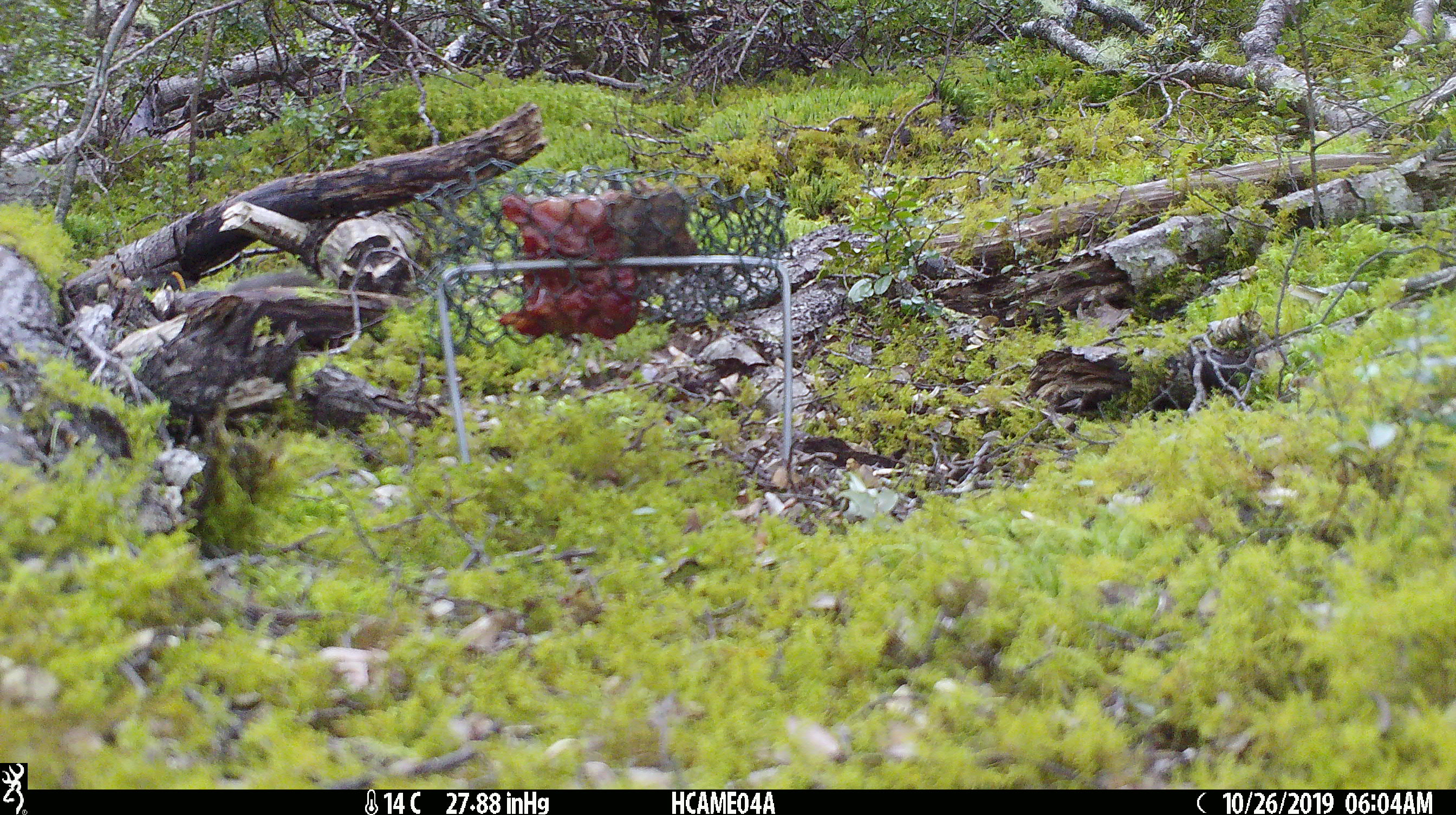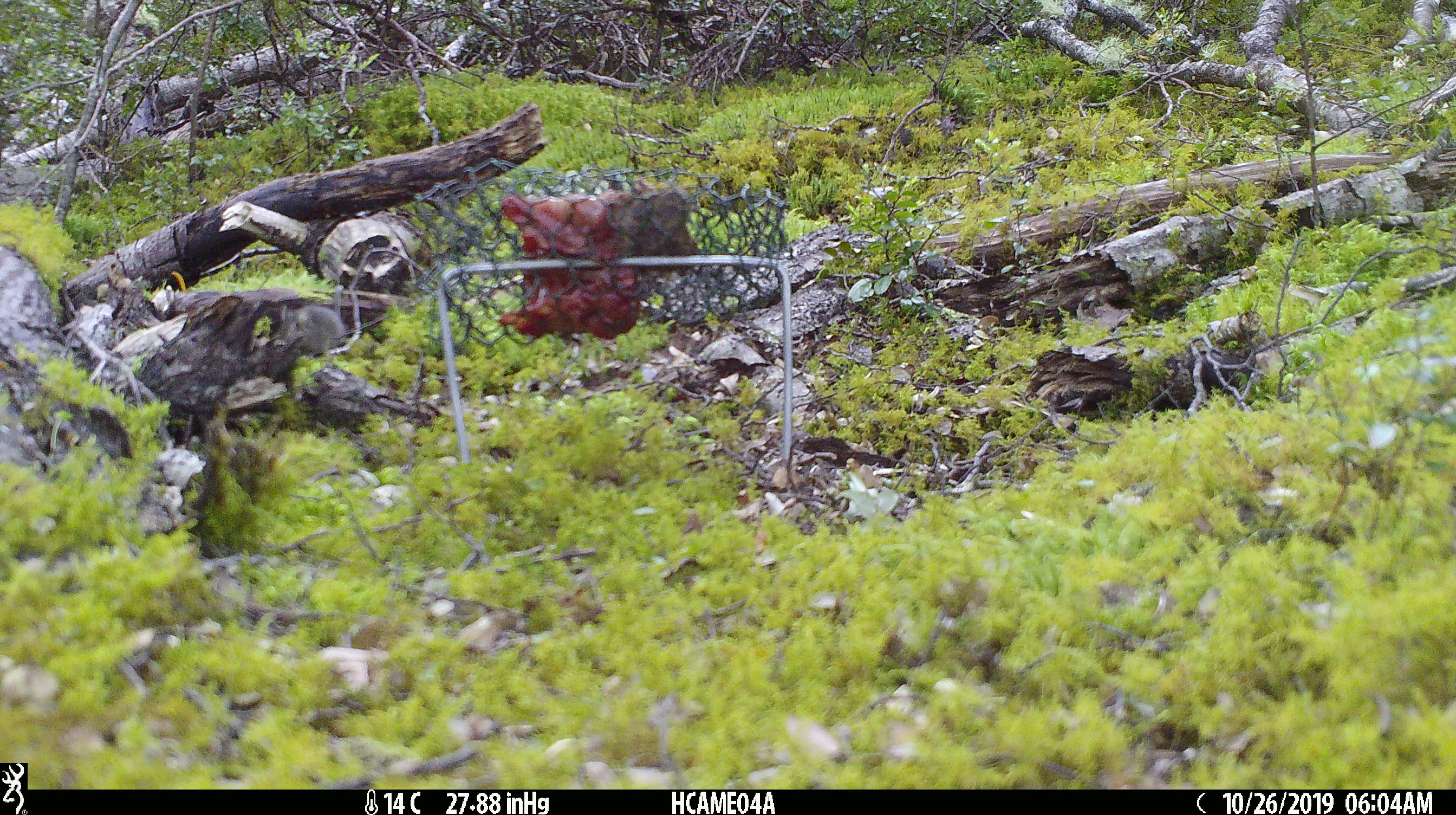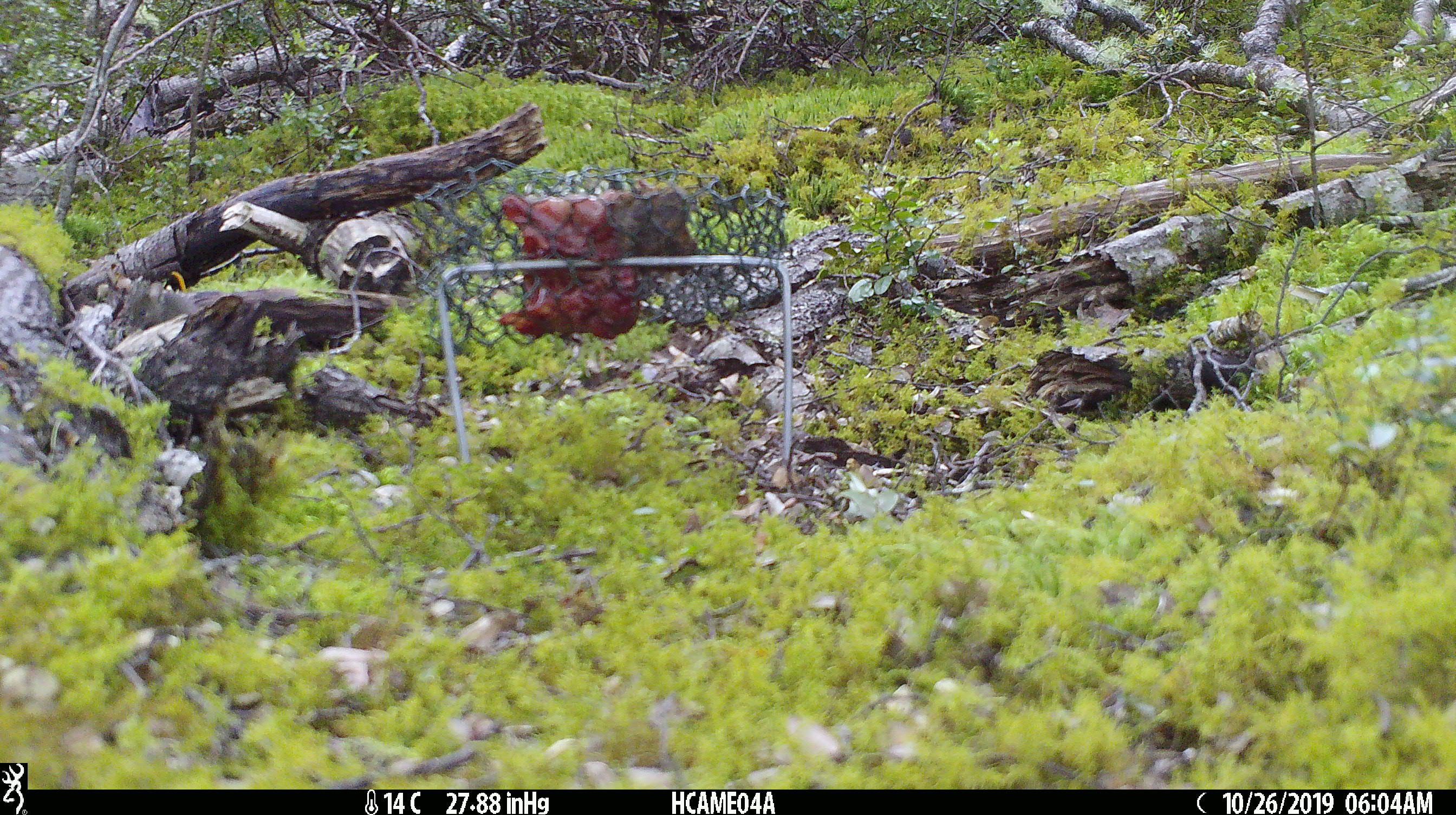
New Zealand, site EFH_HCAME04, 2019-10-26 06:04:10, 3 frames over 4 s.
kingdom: Animalia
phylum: Chordata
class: Mammalia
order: Rodentia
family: Muridae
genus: Mus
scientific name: Mus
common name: mouse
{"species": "mouse (Mus)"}